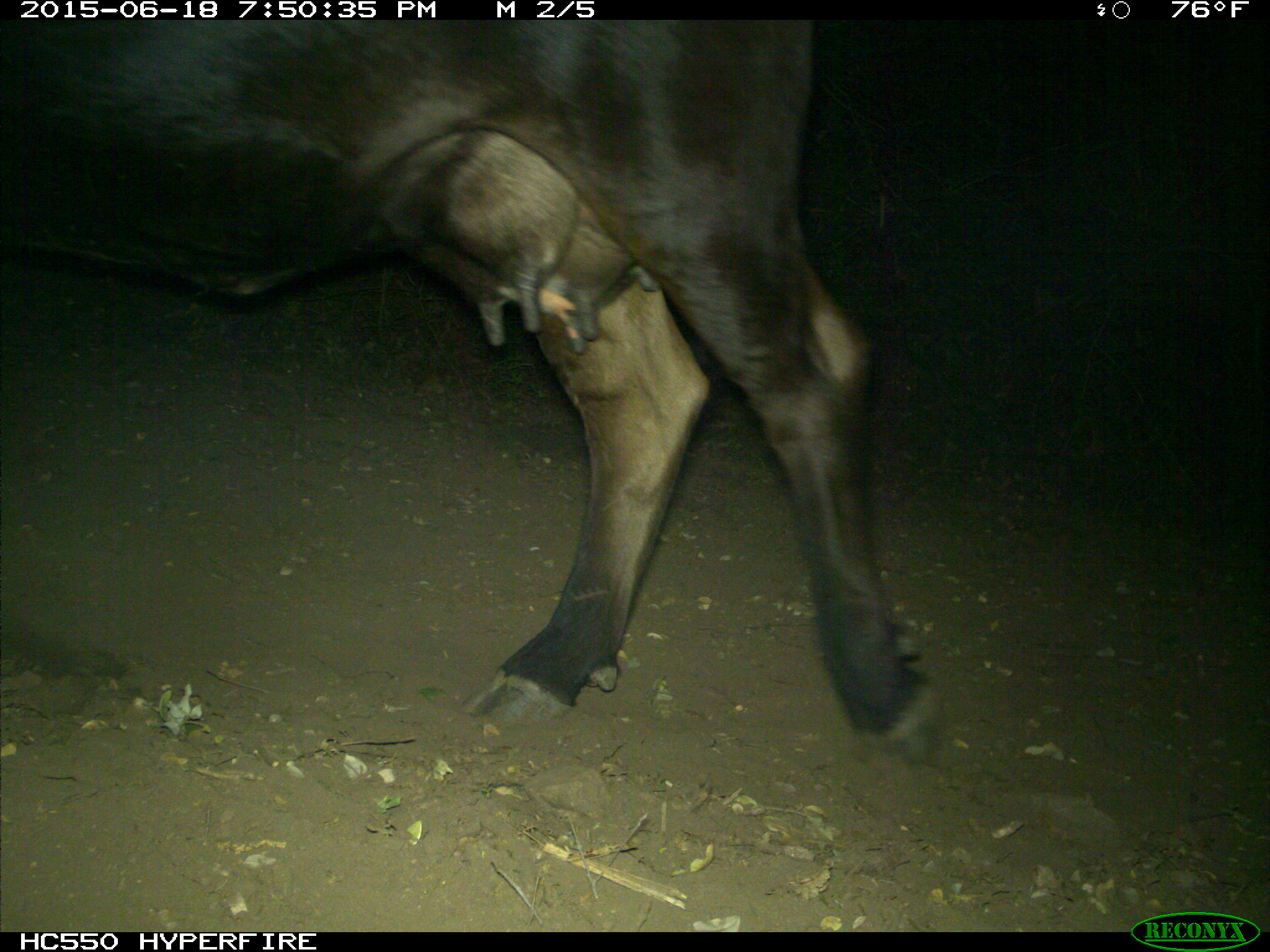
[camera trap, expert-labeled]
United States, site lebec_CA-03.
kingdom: Animalia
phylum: Chordata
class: Mammalia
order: Artiodactyla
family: Bovidae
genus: Bos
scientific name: Bos taurus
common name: domestic cow